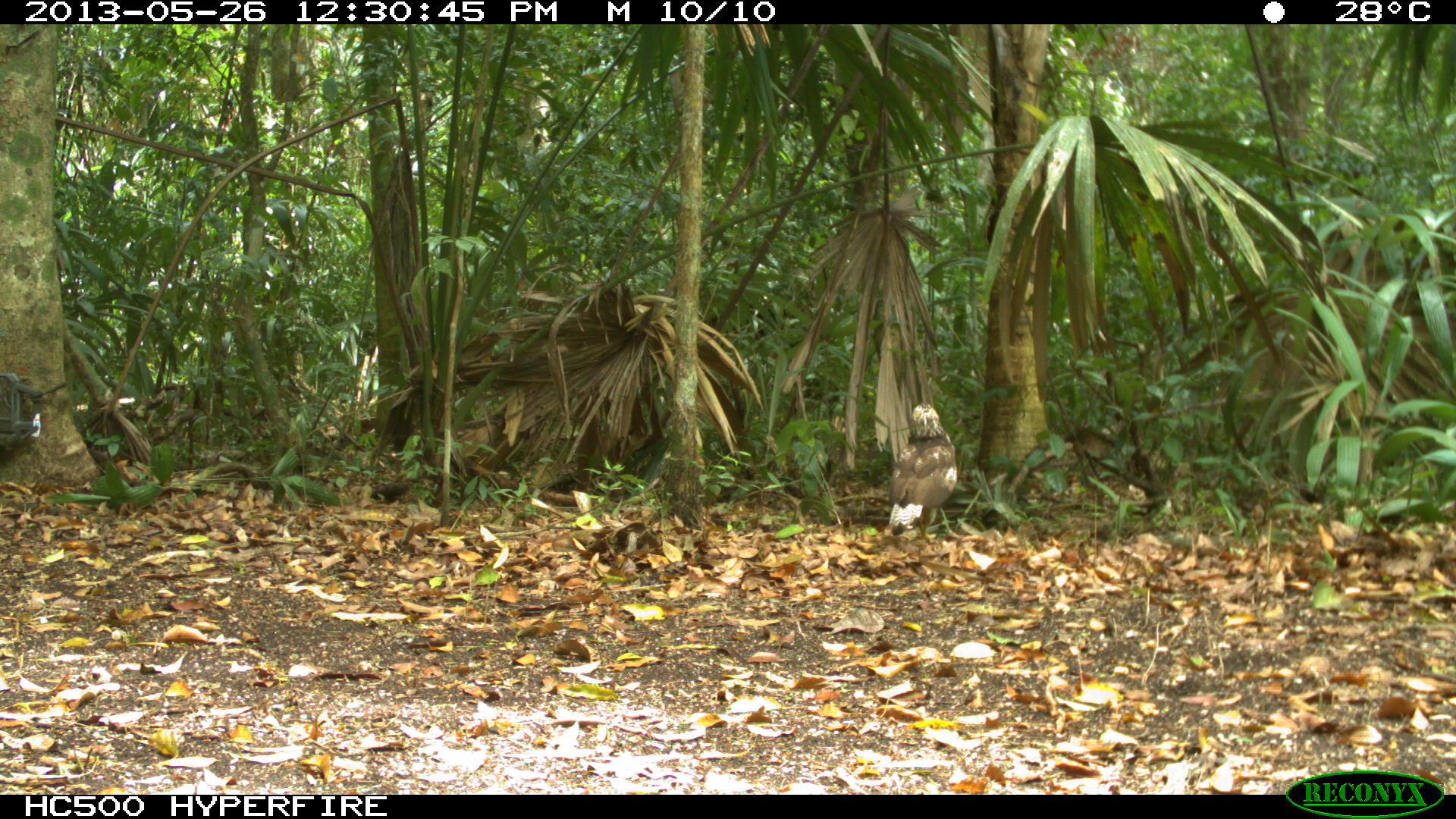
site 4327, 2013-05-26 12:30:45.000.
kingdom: Animalia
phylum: Chordata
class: Aves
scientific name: Aves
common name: birds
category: unknown raptor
Unknown raptor (birds) (Aves), count 1.